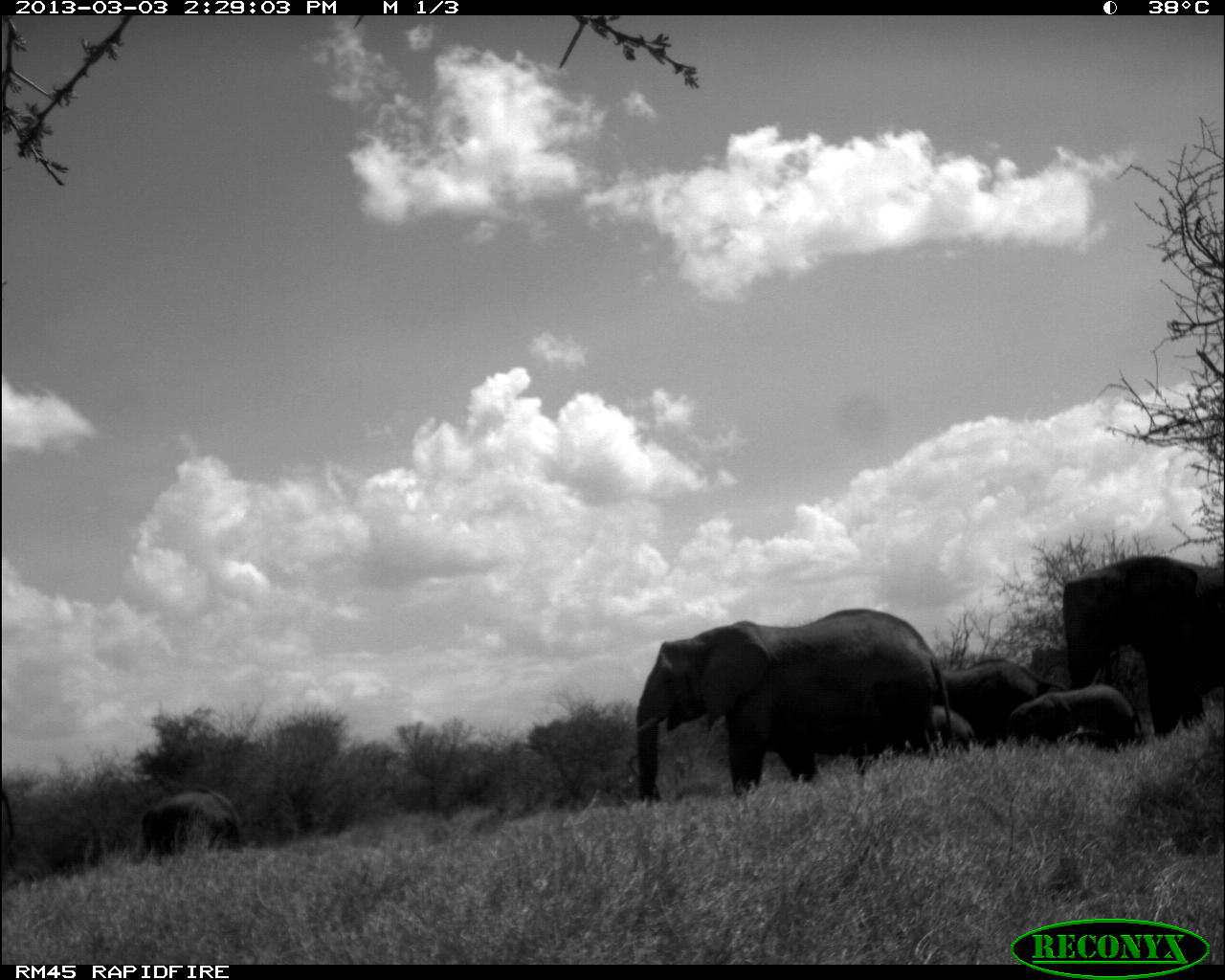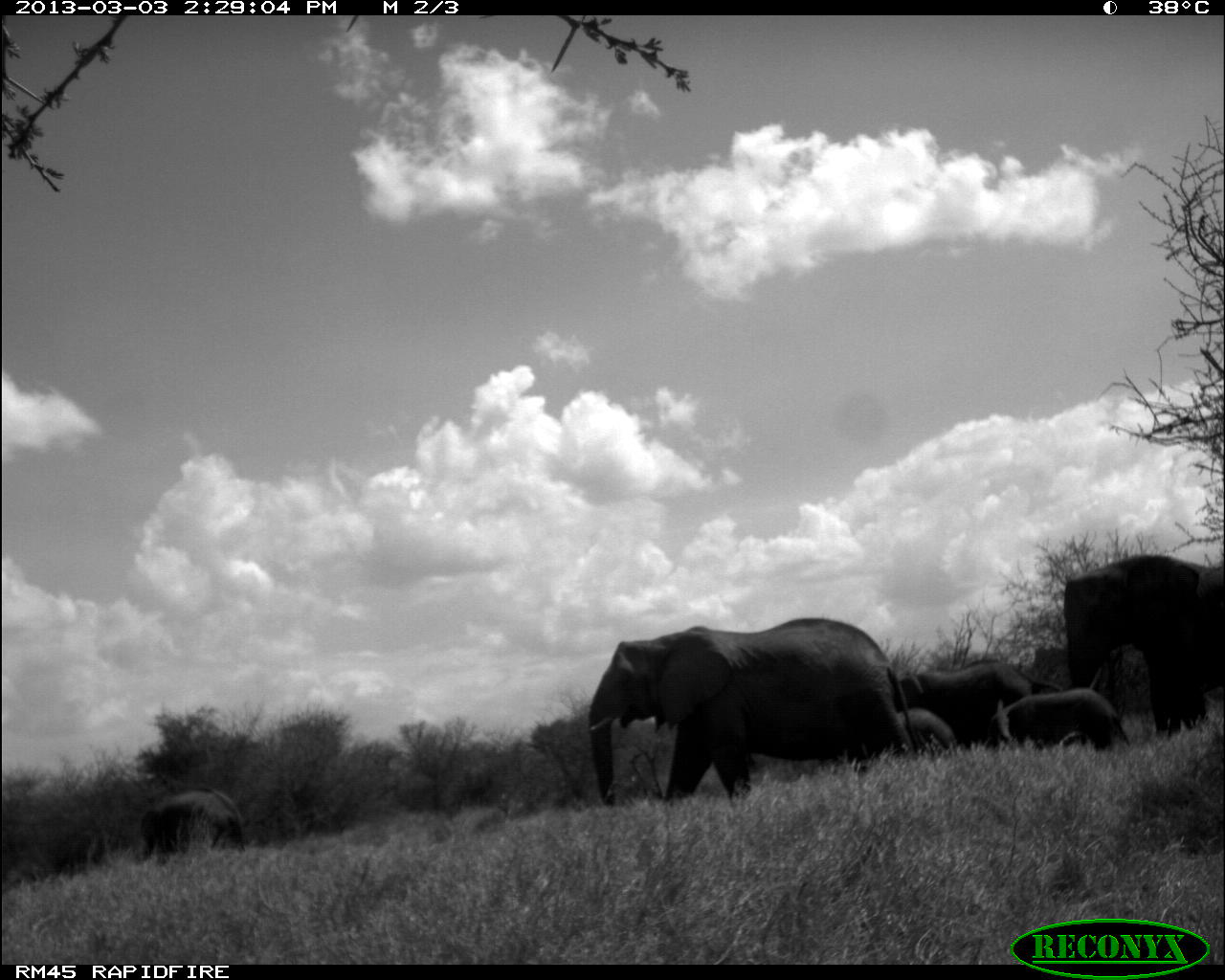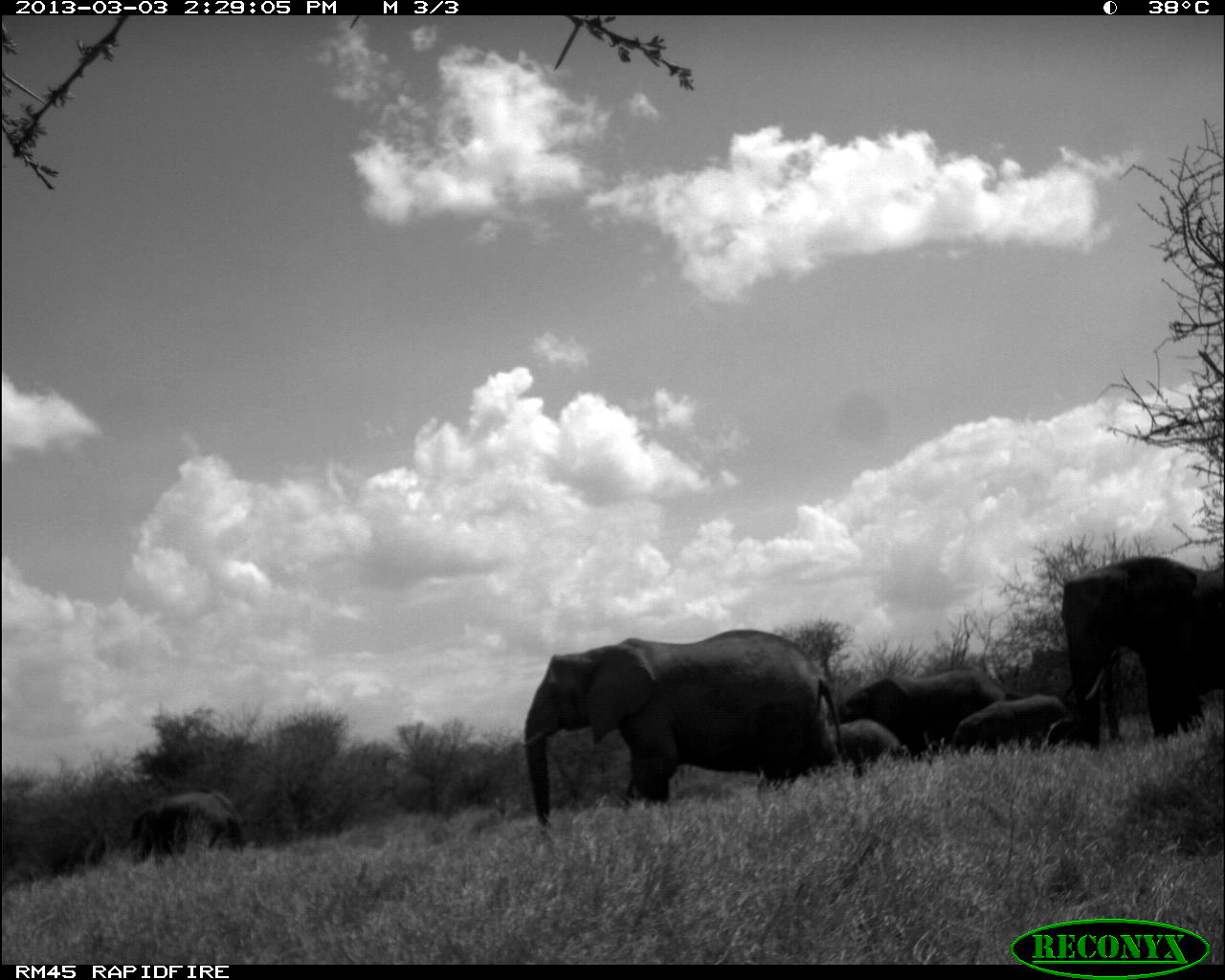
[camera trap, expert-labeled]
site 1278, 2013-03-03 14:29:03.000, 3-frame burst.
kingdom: Animalia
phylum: Chordata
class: Mammalia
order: Proboscidea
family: Elephantidae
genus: Loxodonta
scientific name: Loxodonta africana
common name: african bush elephant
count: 7